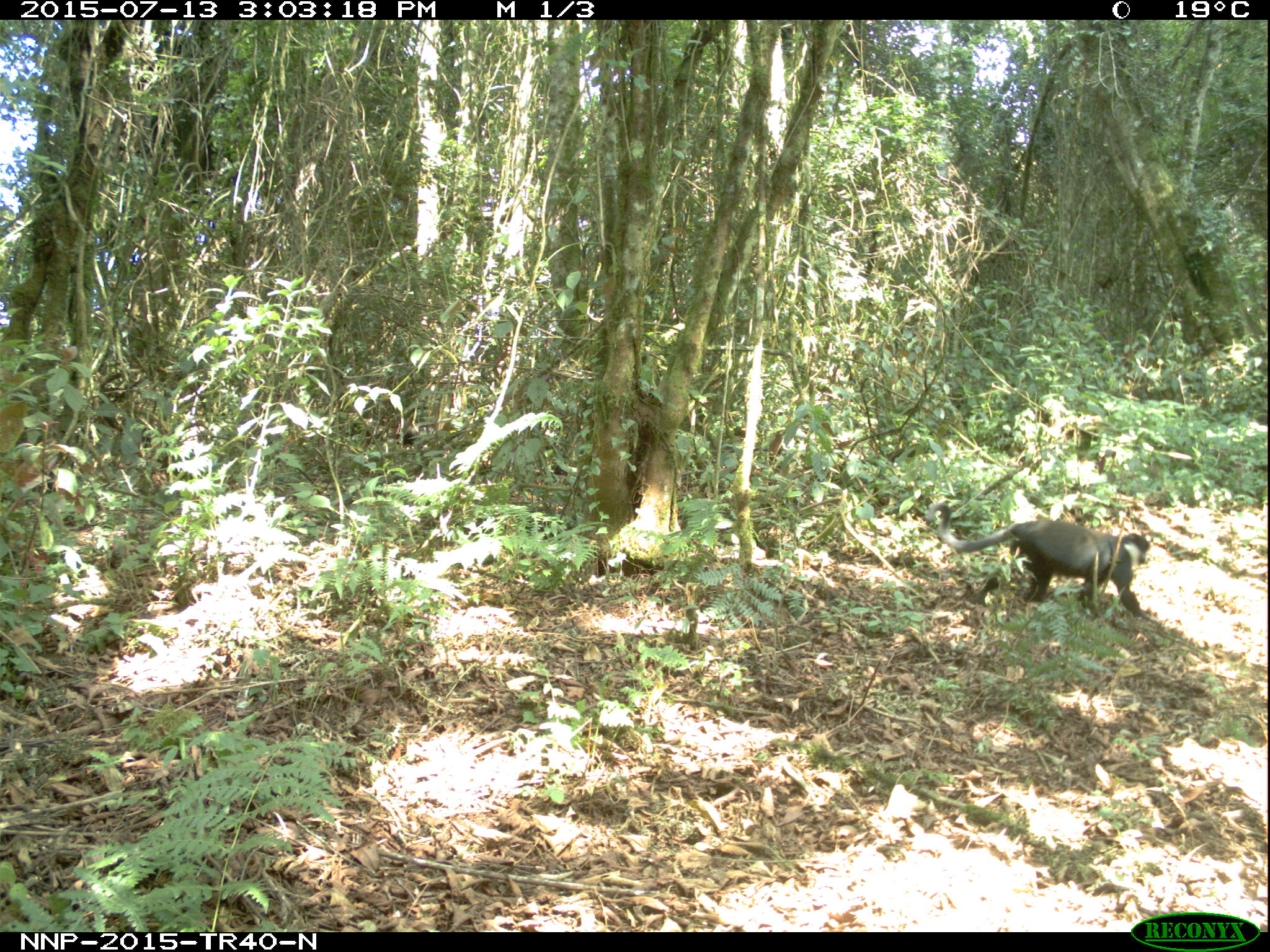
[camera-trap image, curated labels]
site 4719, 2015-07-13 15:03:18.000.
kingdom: Animalia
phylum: Chordata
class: Mammalia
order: Primates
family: Cercopithecidae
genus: Allochrocebus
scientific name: Allochrocebus lhoesti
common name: l'hoest's monkey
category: cercopithecus lhoesti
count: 1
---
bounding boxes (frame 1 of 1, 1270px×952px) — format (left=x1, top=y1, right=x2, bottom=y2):
cercopithecus lhoesti: (left=926, top=501, right=1151, bottom=621)